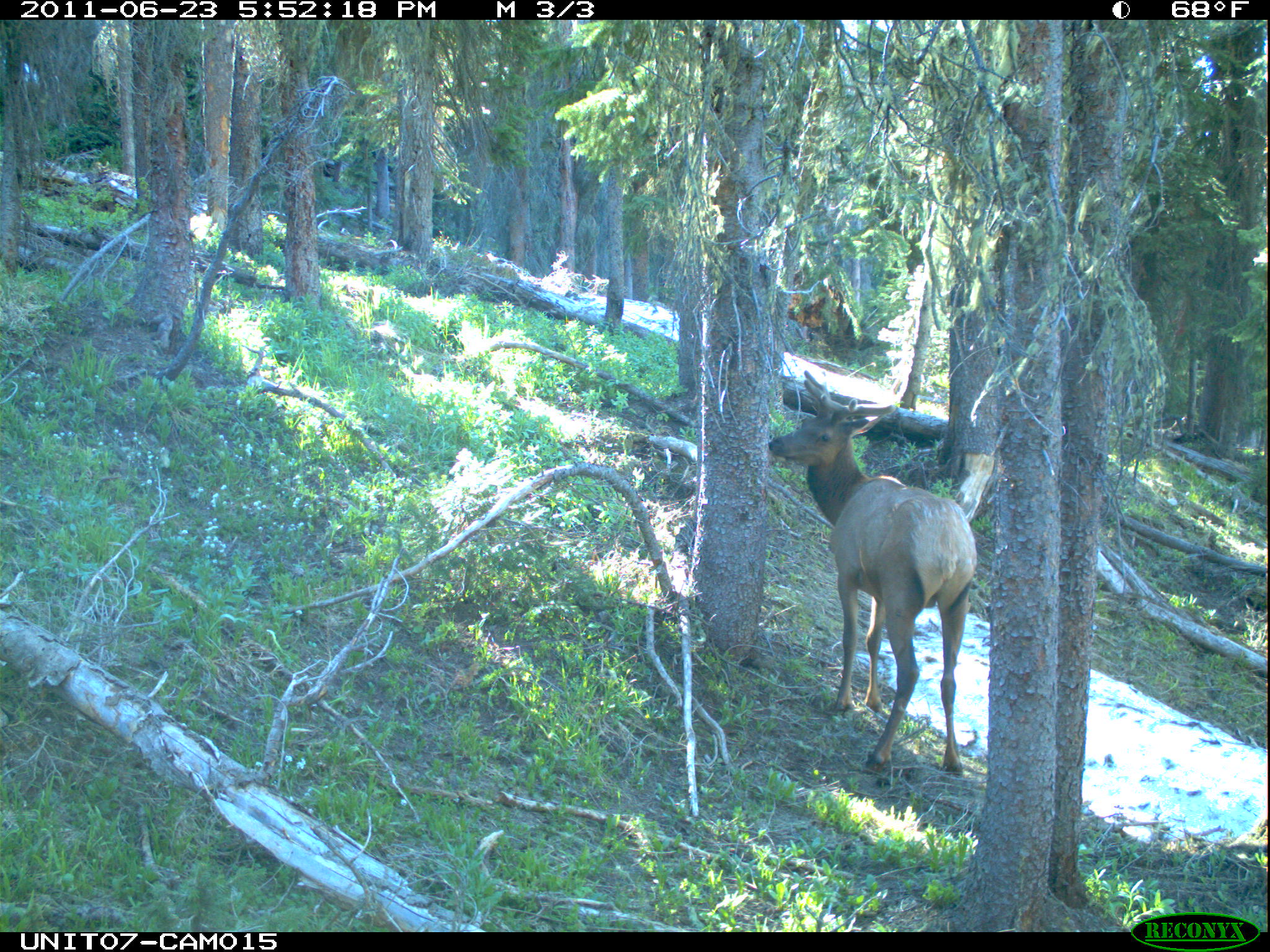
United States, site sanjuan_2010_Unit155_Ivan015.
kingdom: Animalia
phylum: Chordata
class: Mammalia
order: Artiodactyla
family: Cervidae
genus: Cervus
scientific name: Cervus elaphus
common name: red deer